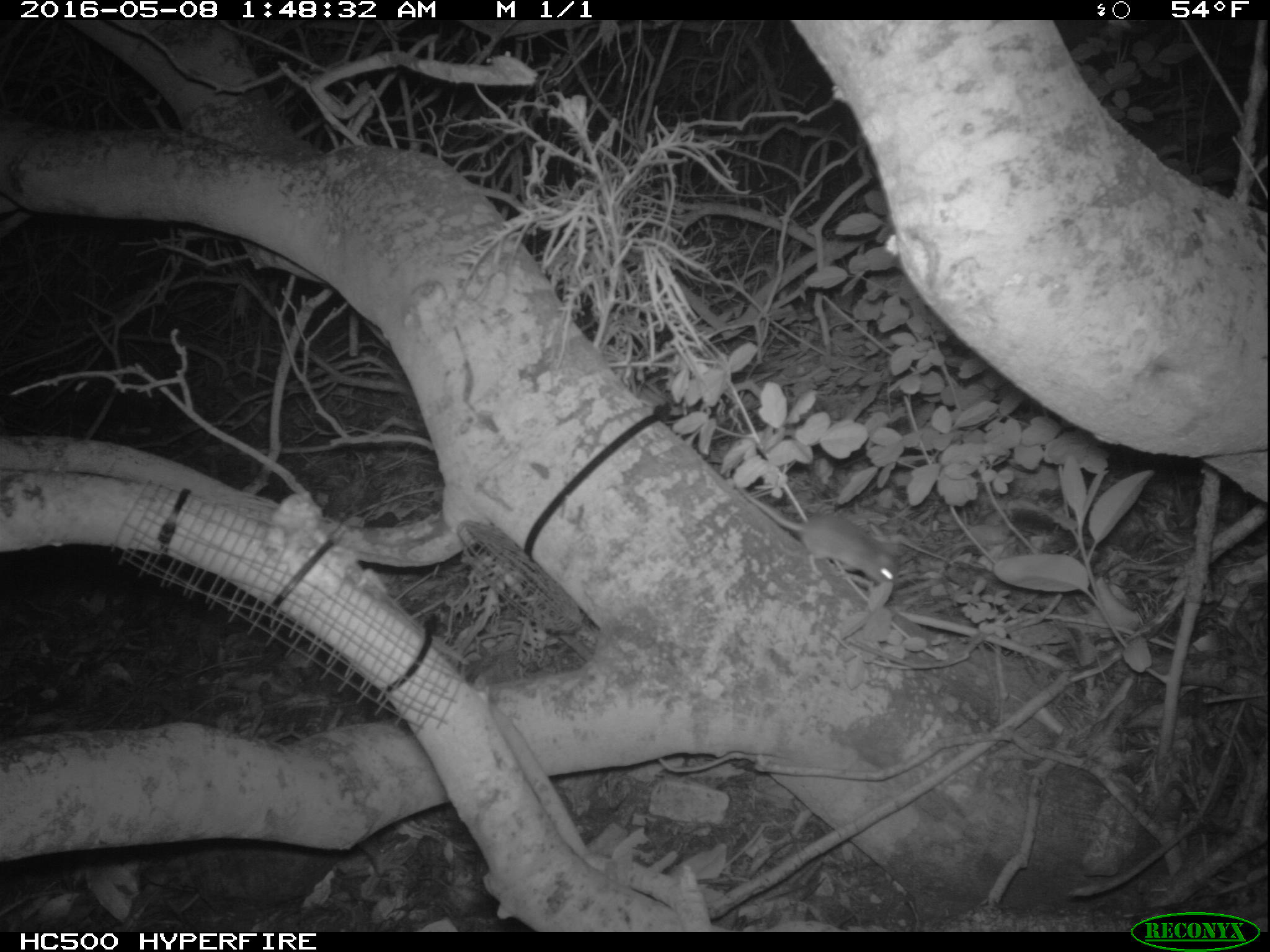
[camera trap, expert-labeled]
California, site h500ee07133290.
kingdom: Animalia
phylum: Chordata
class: Mammalia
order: Rodentia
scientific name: Rodentia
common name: rodent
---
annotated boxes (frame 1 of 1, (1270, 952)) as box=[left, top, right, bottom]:
rodent: box=[730, 480, 900, 590]